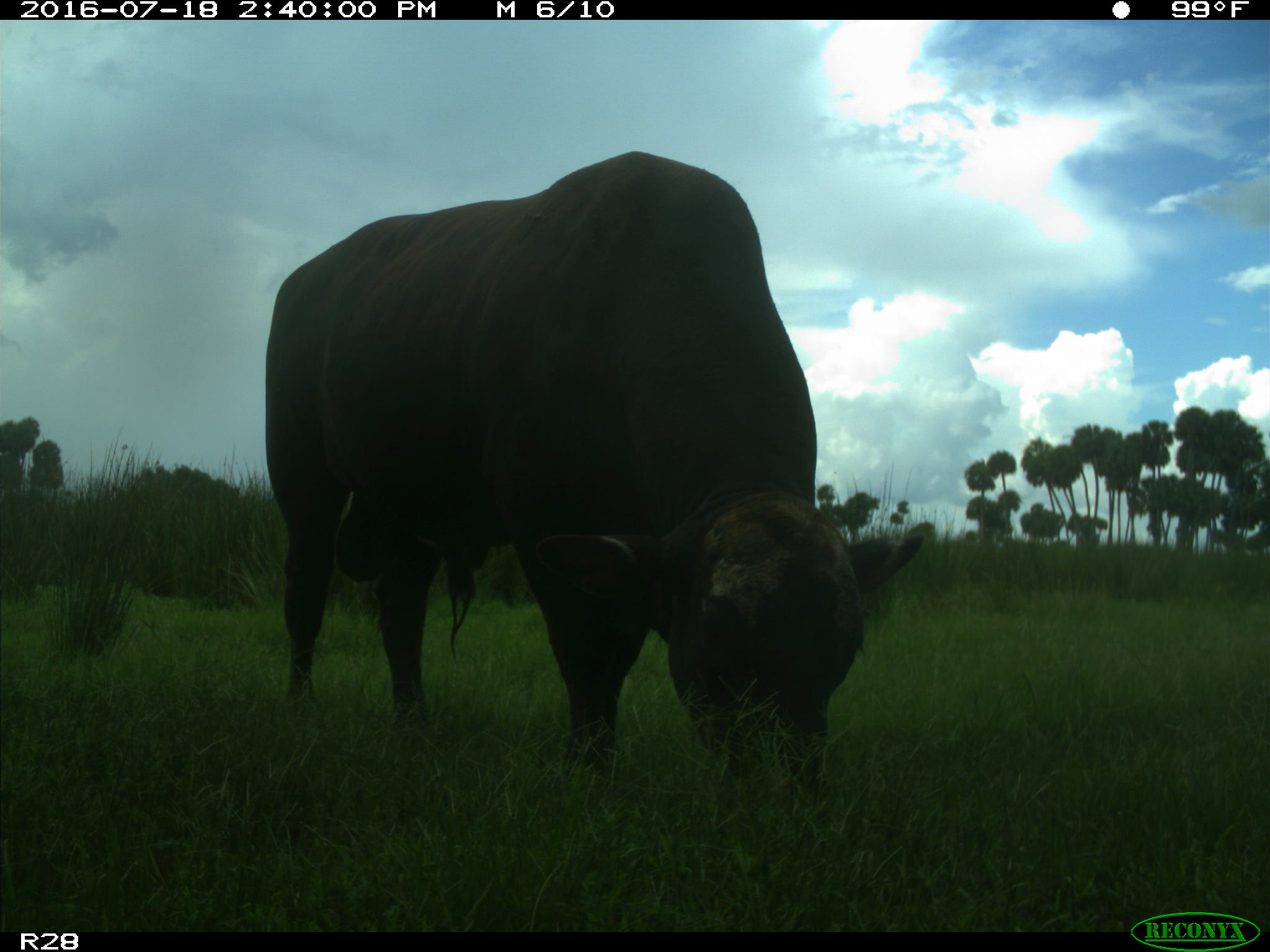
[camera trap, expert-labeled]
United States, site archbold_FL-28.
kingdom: Animalia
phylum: Chordata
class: Mammalia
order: Artiodactyla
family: Bovidae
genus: Bos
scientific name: Bos taurus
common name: domestic cow